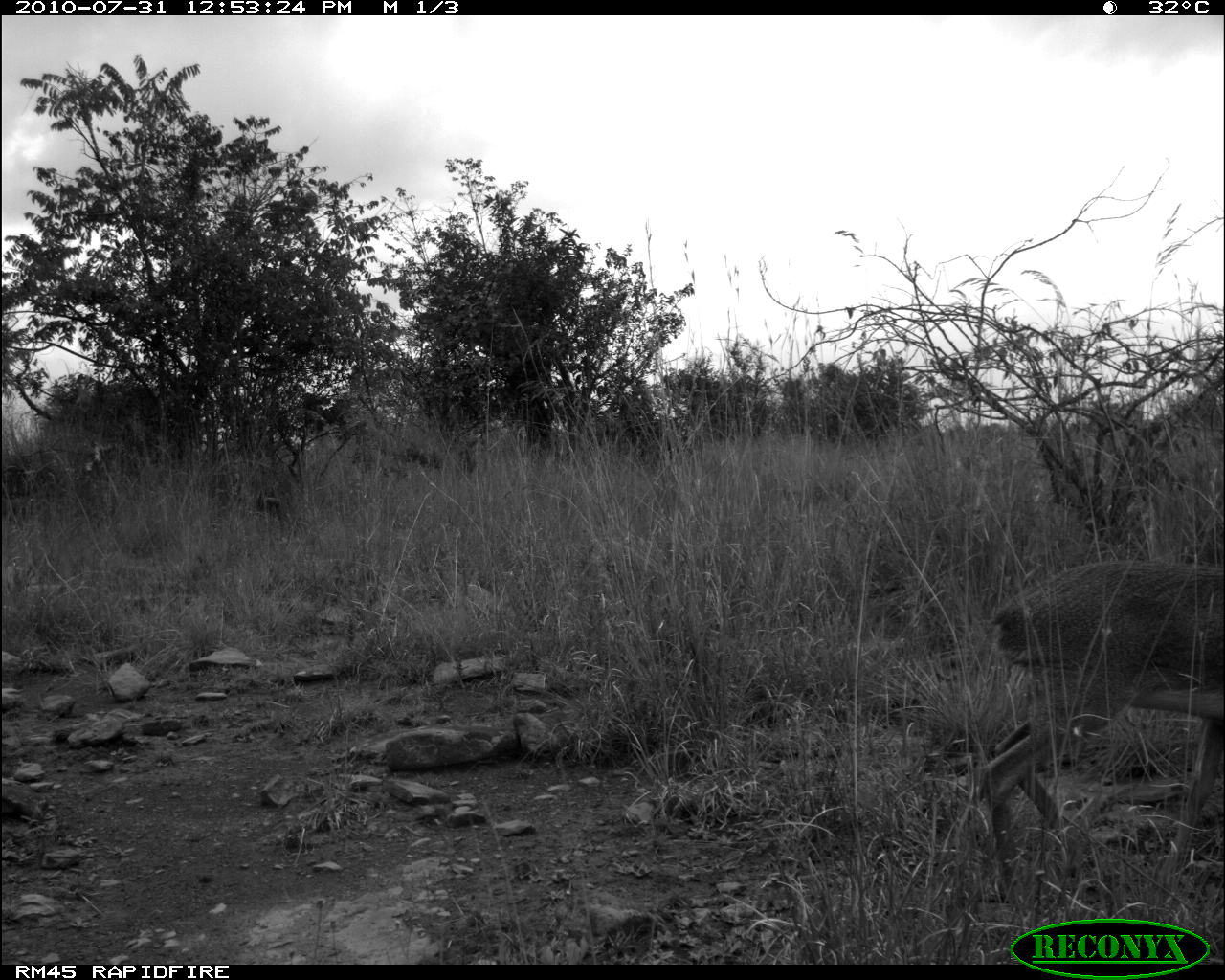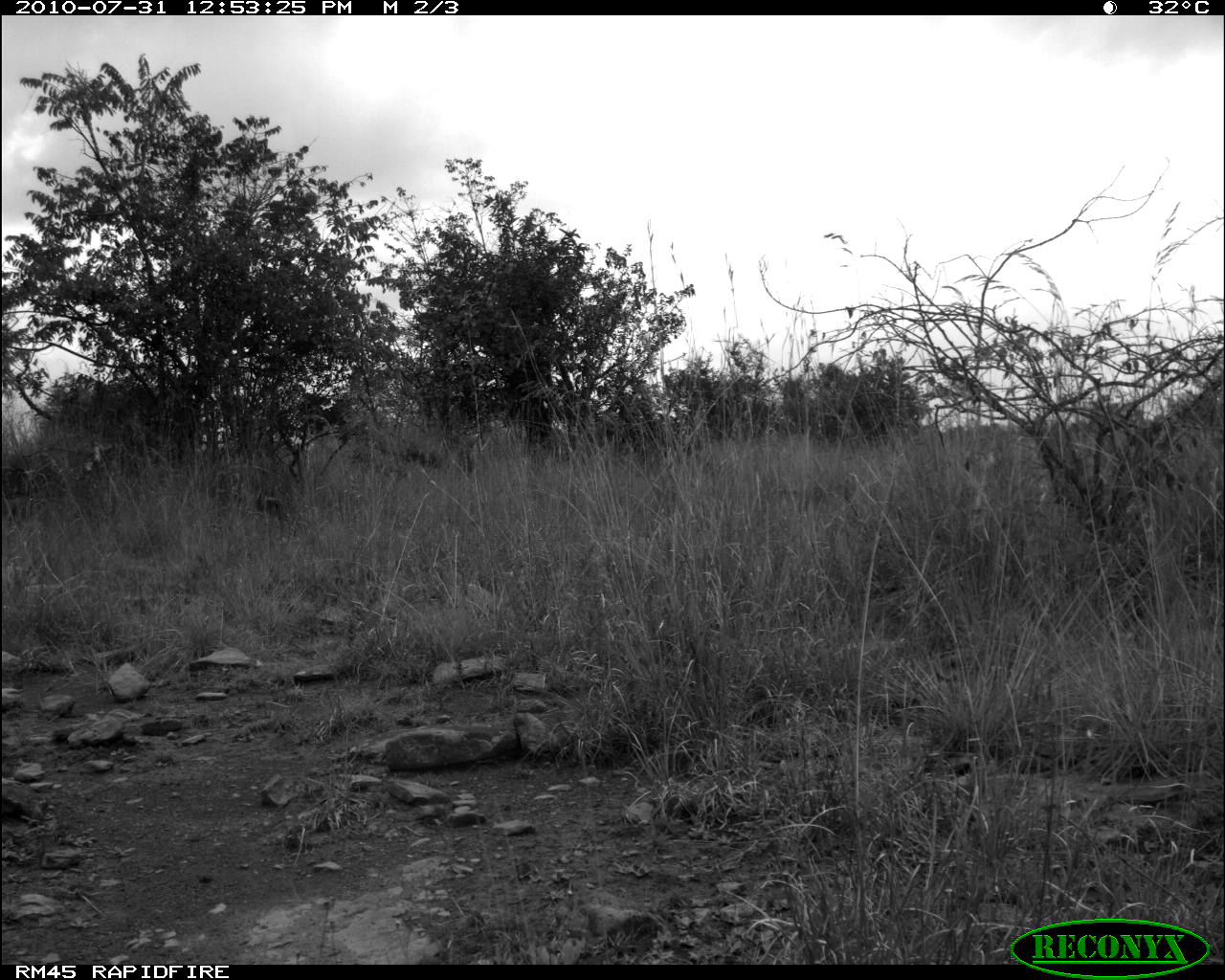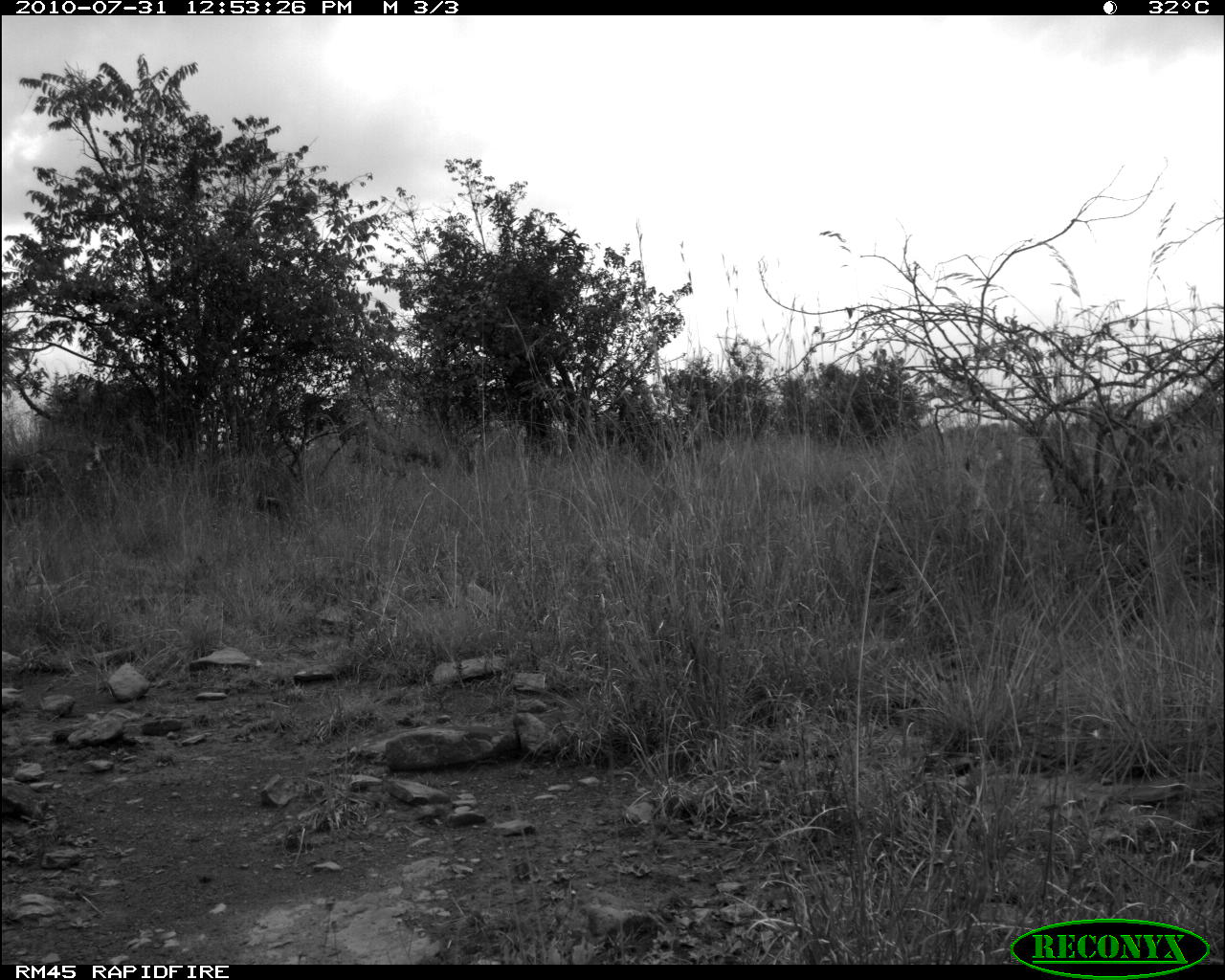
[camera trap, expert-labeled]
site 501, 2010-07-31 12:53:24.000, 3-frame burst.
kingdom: Animalia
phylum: Chordata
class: Mammalia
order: Artiodactyla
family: Bovidae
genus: Tragelaphus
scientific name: Tragelaphus oryx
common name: eland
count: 1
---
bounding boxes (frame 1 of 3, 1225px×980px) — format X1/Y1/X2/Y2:
tragelaphus oryx: 979/560/1225/887